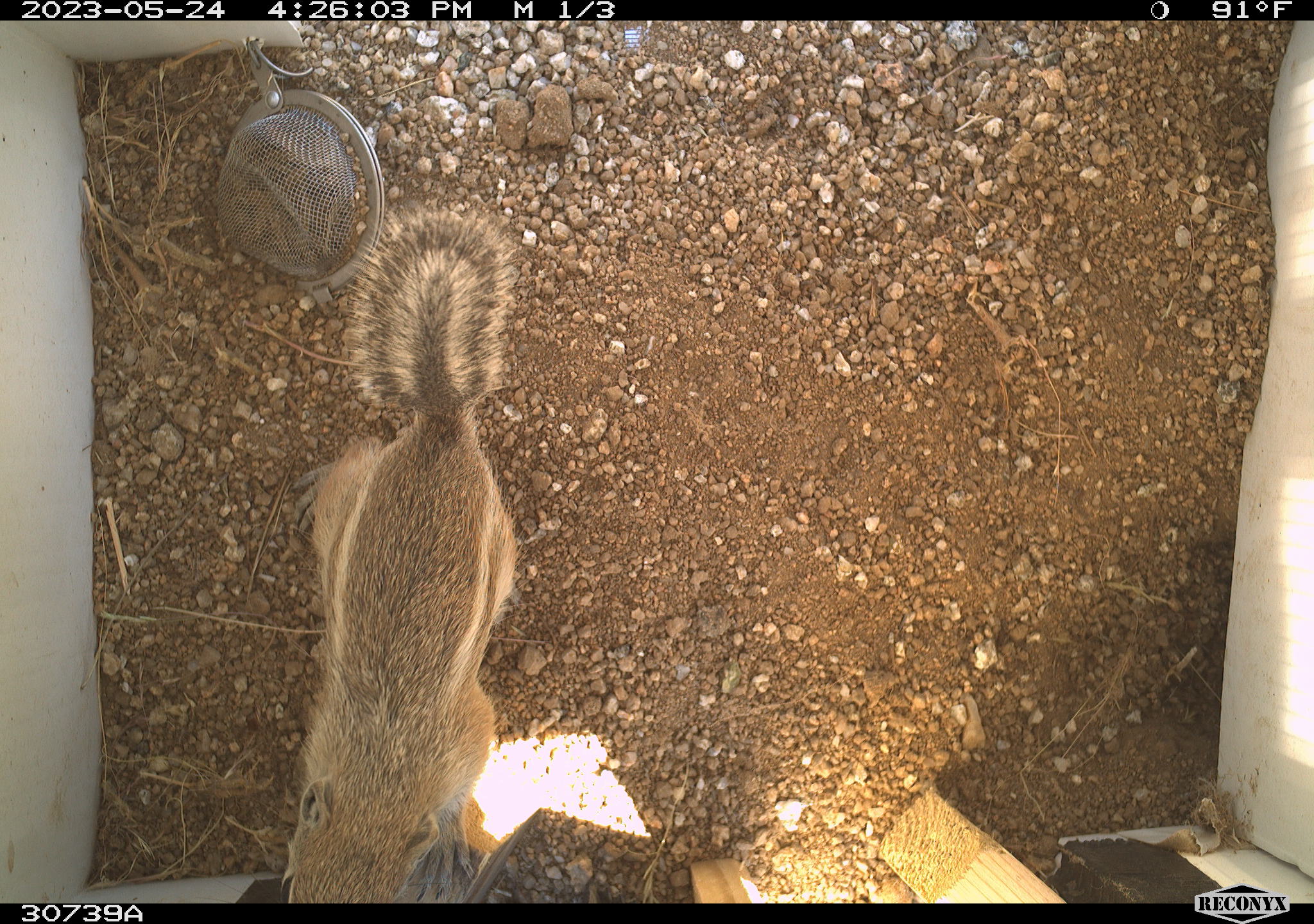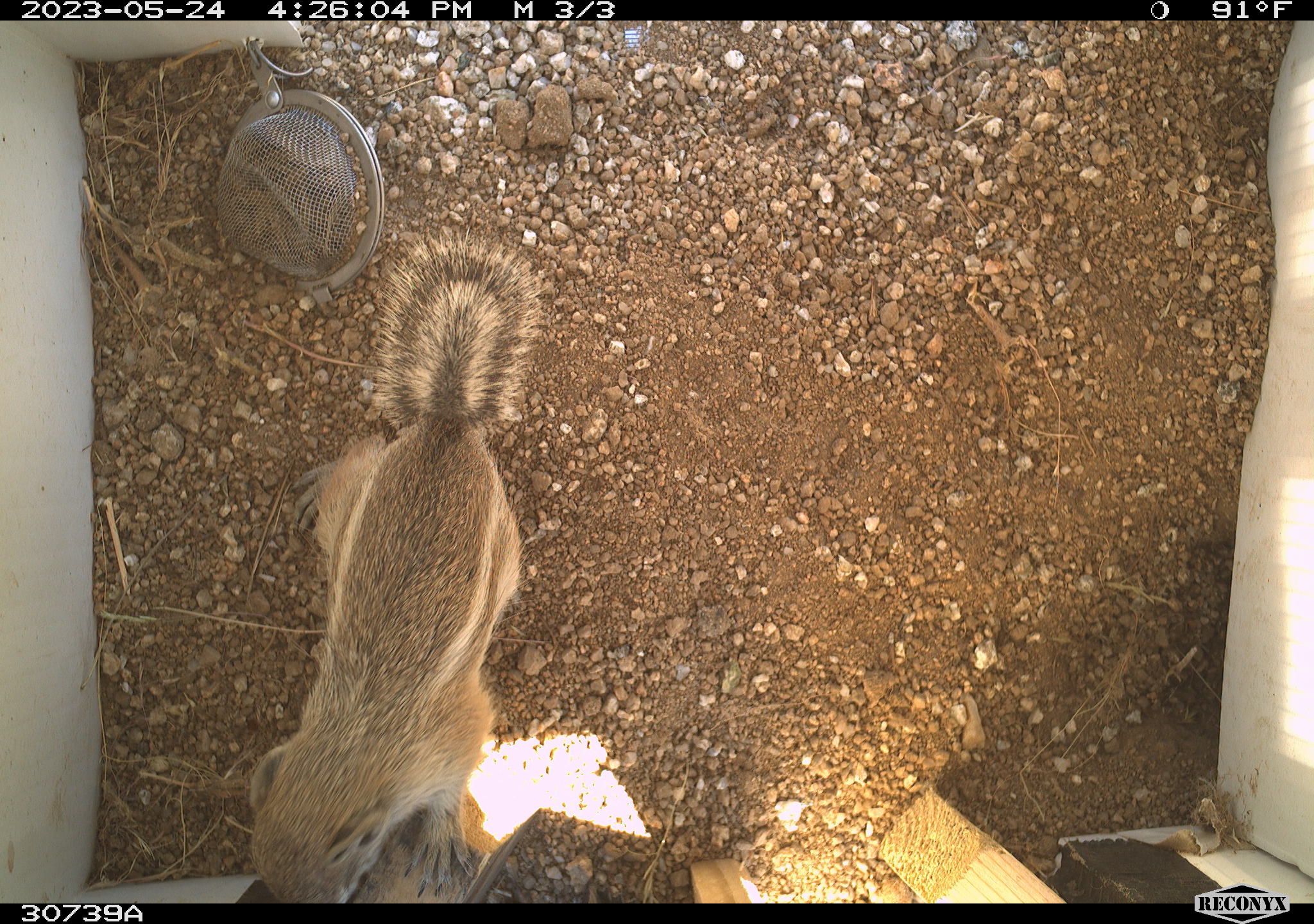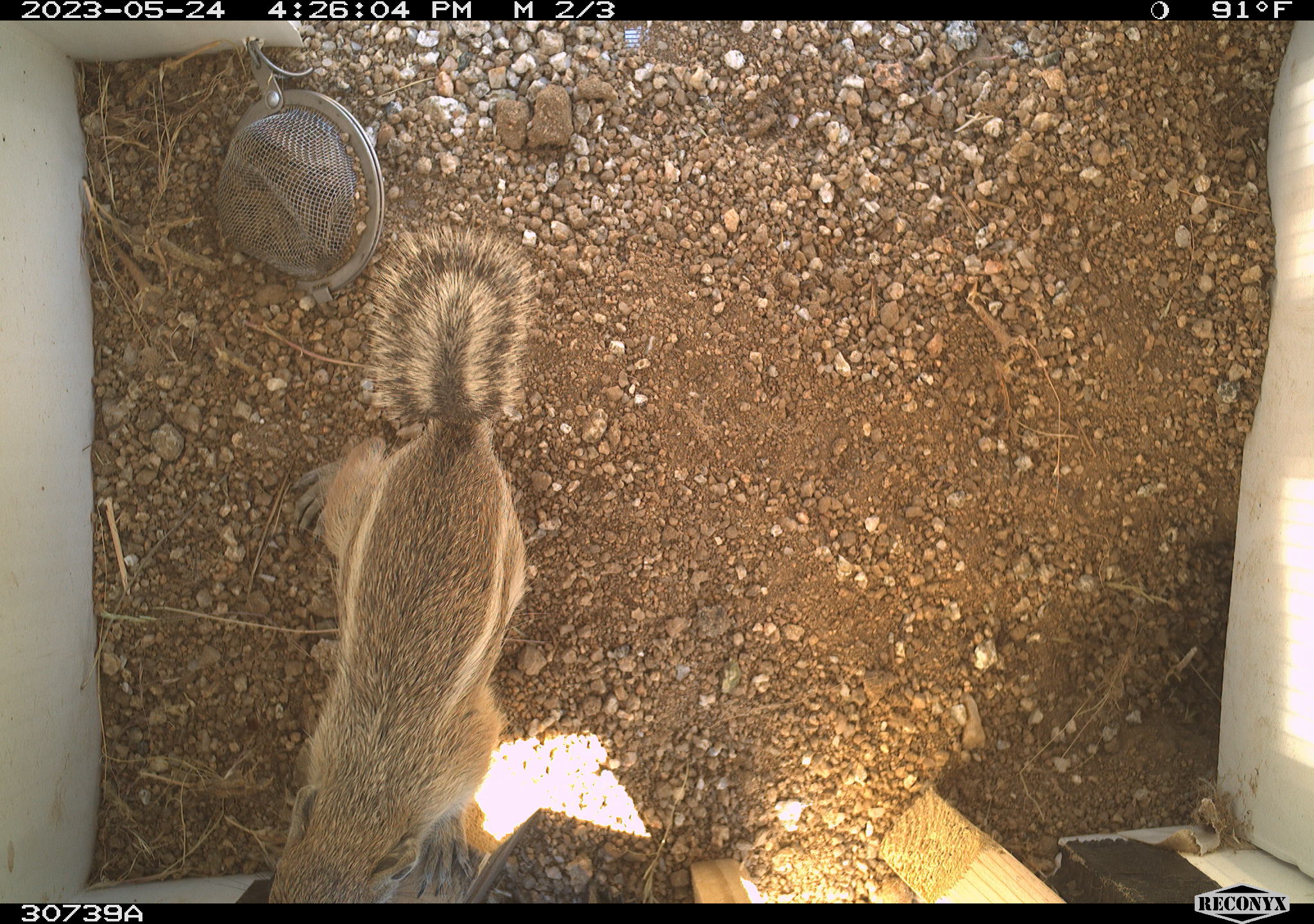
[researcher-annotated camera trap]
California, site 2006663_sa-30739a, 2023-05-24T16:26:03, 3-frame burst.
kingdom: Animalia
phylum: Chordata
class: Mammalia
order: Rodentia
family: Sciuridae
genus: Ammospermophilus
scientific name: Ammospermophilus leucurus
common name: white-tailed antelope squirrel